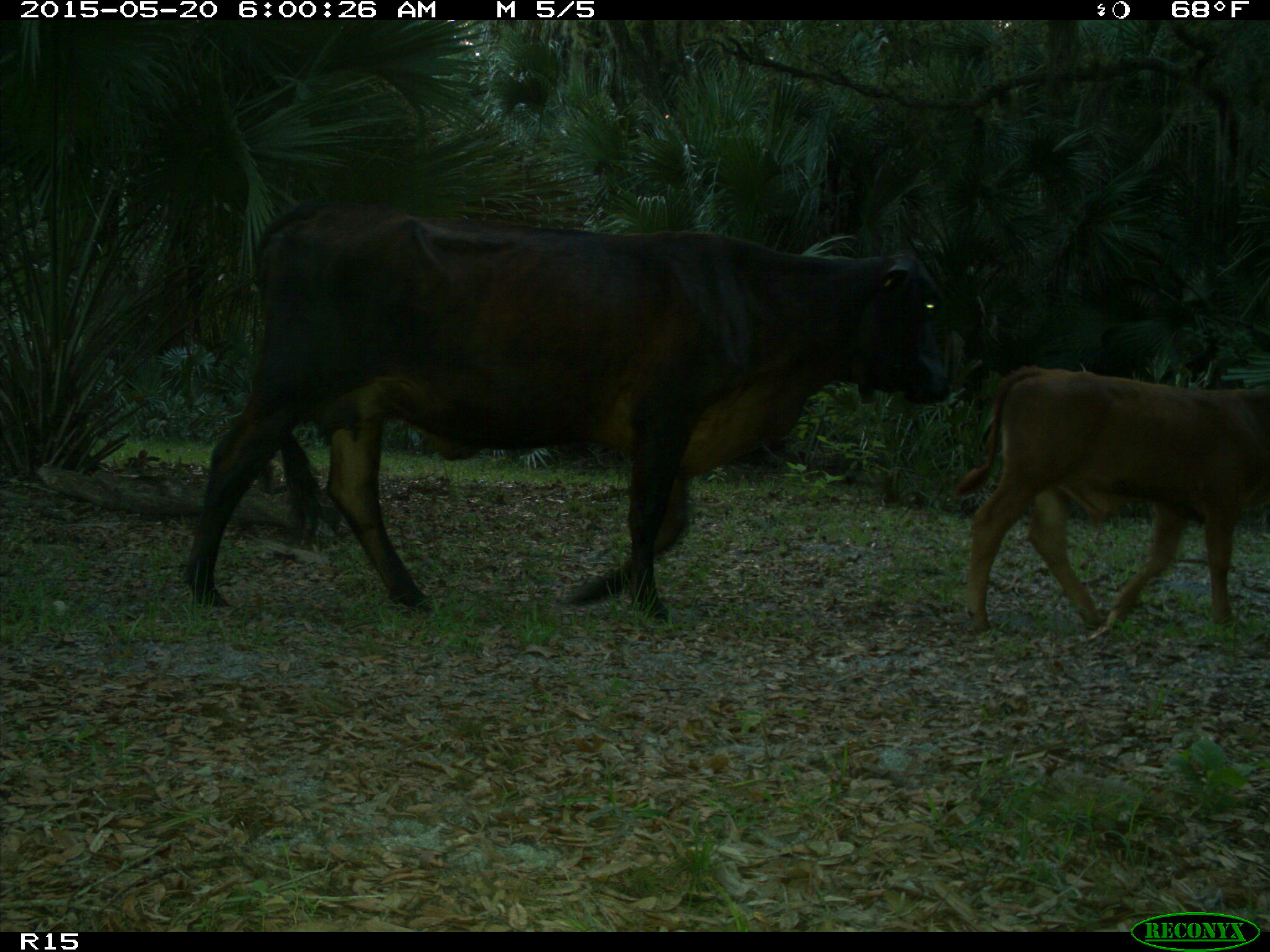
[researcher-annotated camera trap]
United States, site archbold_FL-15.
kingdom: Animalia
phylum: Chordata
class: Mammalia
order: Artiodactyla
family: Bovidae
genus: Bos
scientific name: Bos taurus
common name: domestic cow